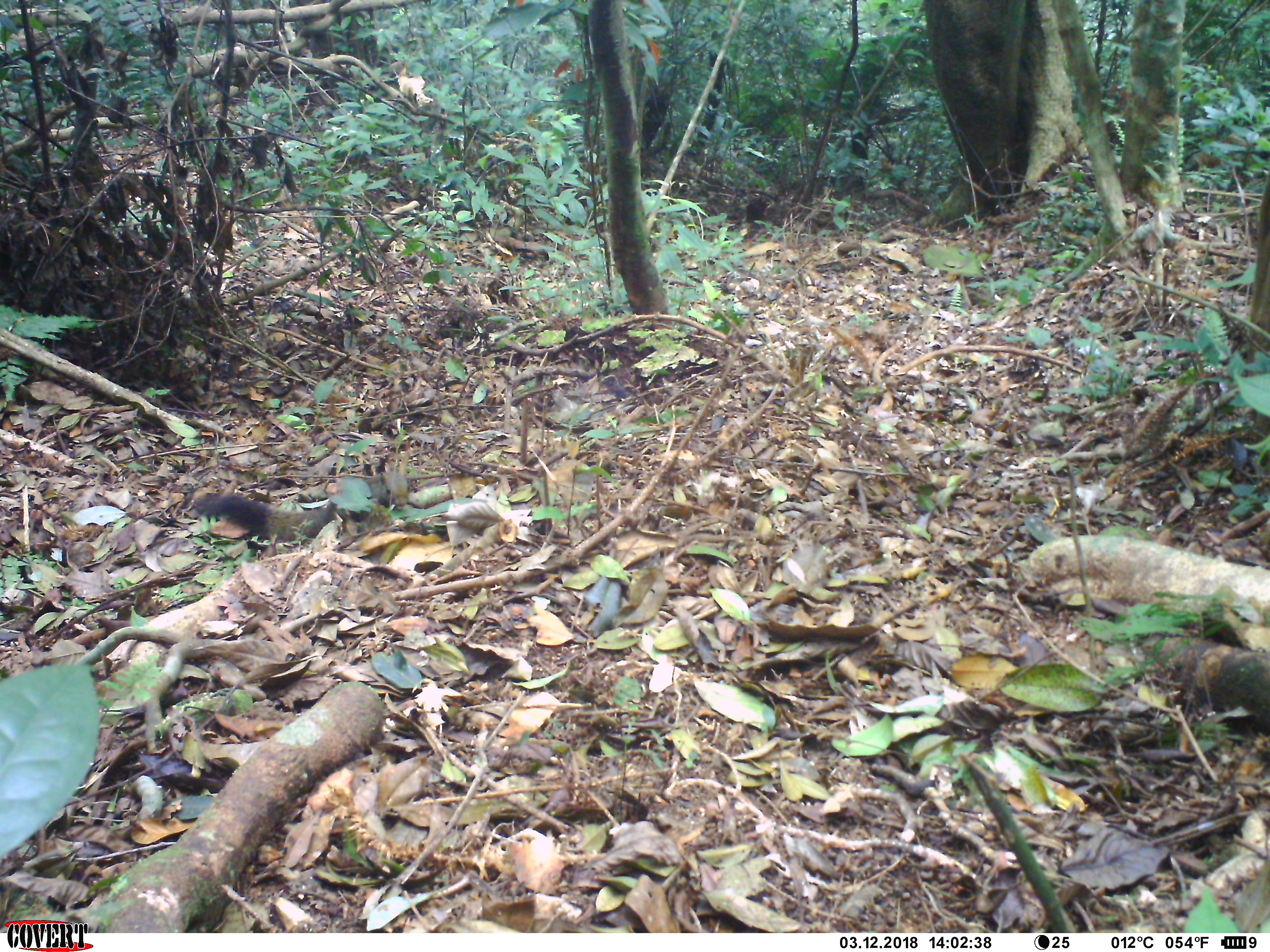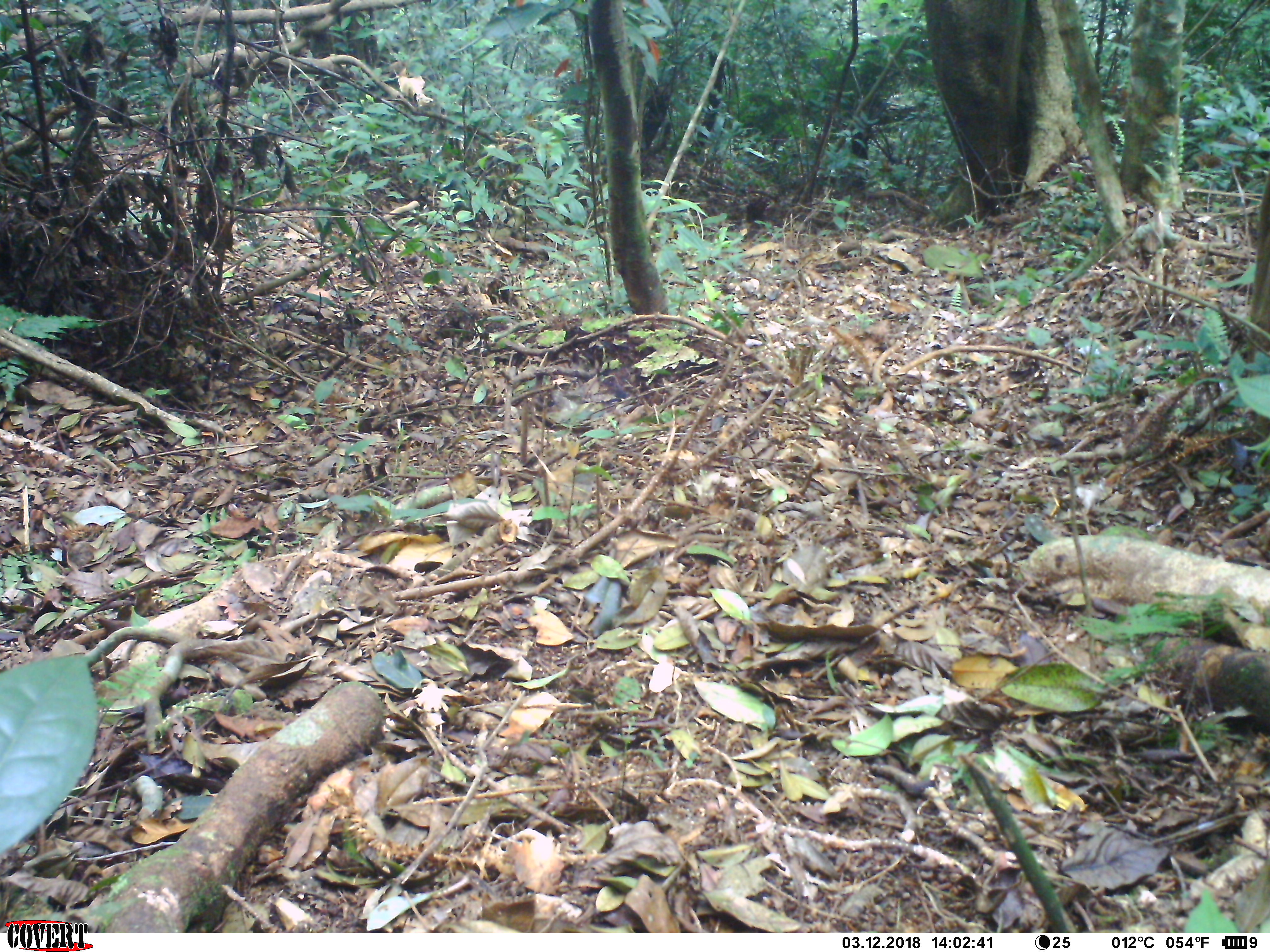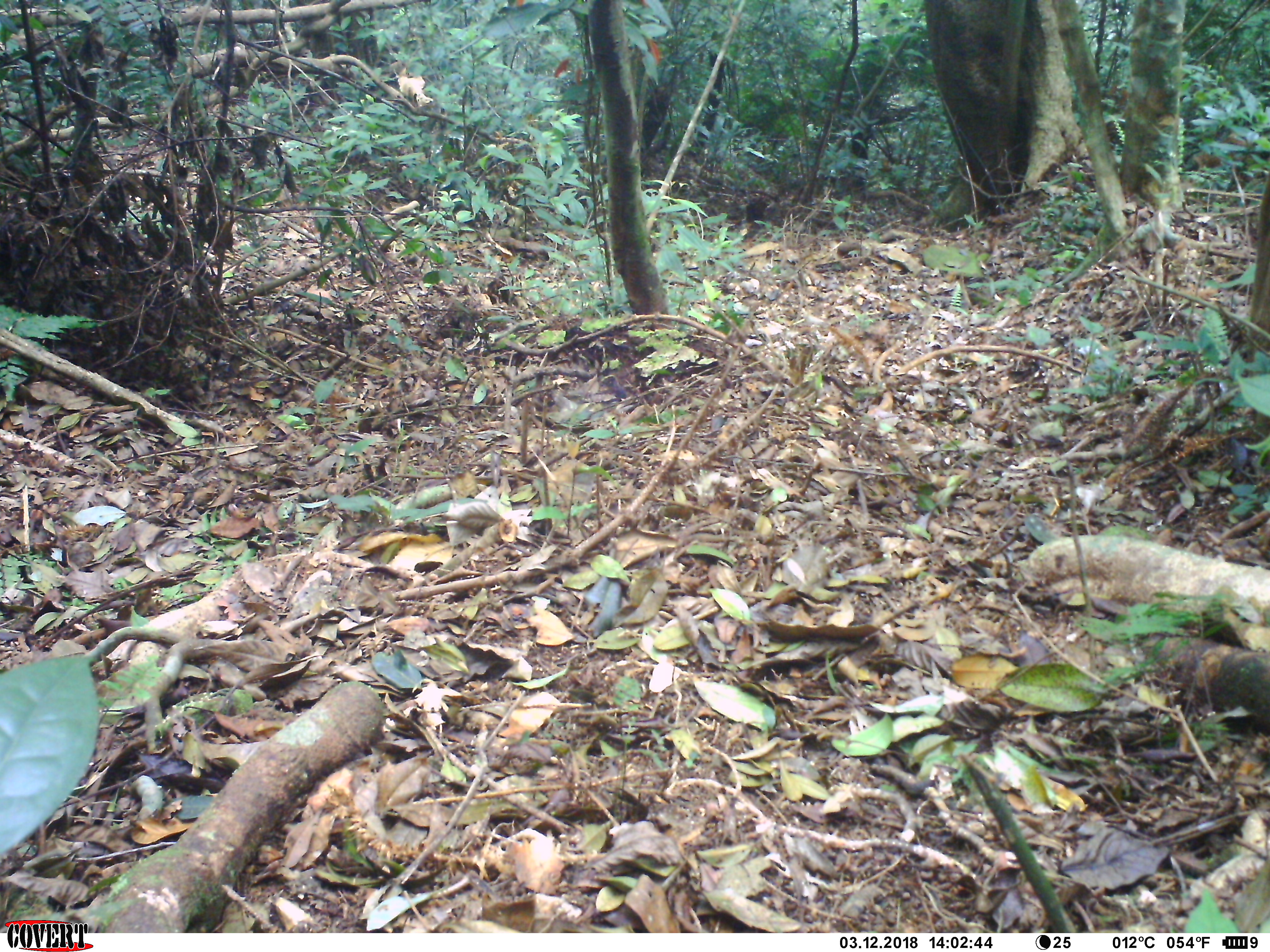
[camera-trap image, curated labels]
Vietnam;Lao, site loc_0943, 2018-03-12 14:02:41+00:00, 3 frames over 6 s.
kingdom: Animalia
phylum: Chordata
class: Mammalia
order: Rodentia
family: Sciuridae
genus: Sciurus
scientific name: Sciurus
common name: squirrel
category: unidentified squirrel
Unidentified squirrel (squirrel) (Sciurus). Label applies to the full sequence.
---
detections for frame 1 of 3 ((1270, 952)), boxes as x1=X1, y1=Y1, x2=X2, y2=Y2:
unidentified squirrel: x1=191, y1=468, x2=410, y2=556